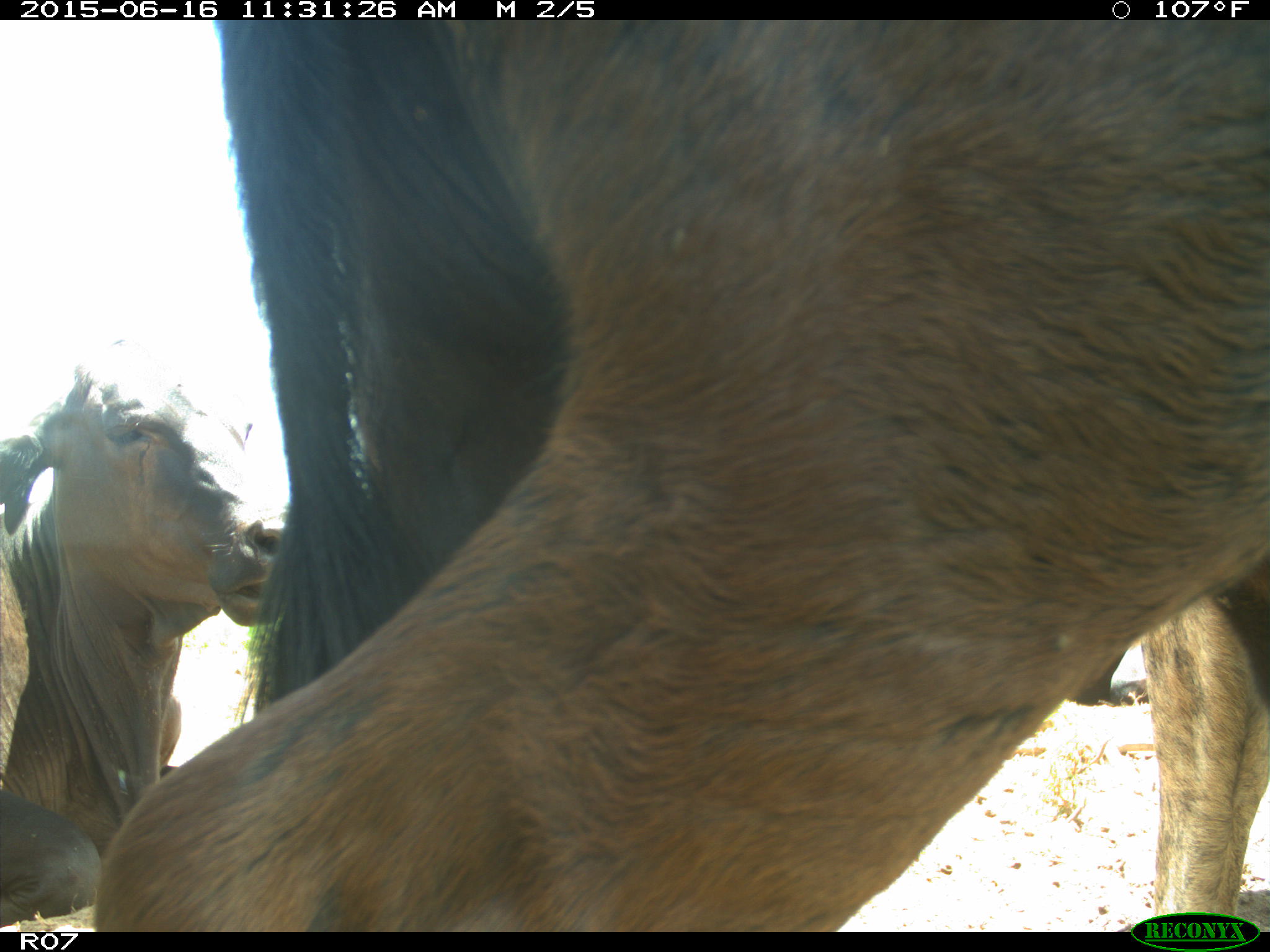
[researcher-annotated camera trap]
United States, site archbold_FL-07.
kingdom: Animalia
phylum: Chordata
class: Mammalia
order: Artiodactyla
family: Bovidae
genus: Bos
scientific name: Bos taurus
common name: domestic cow